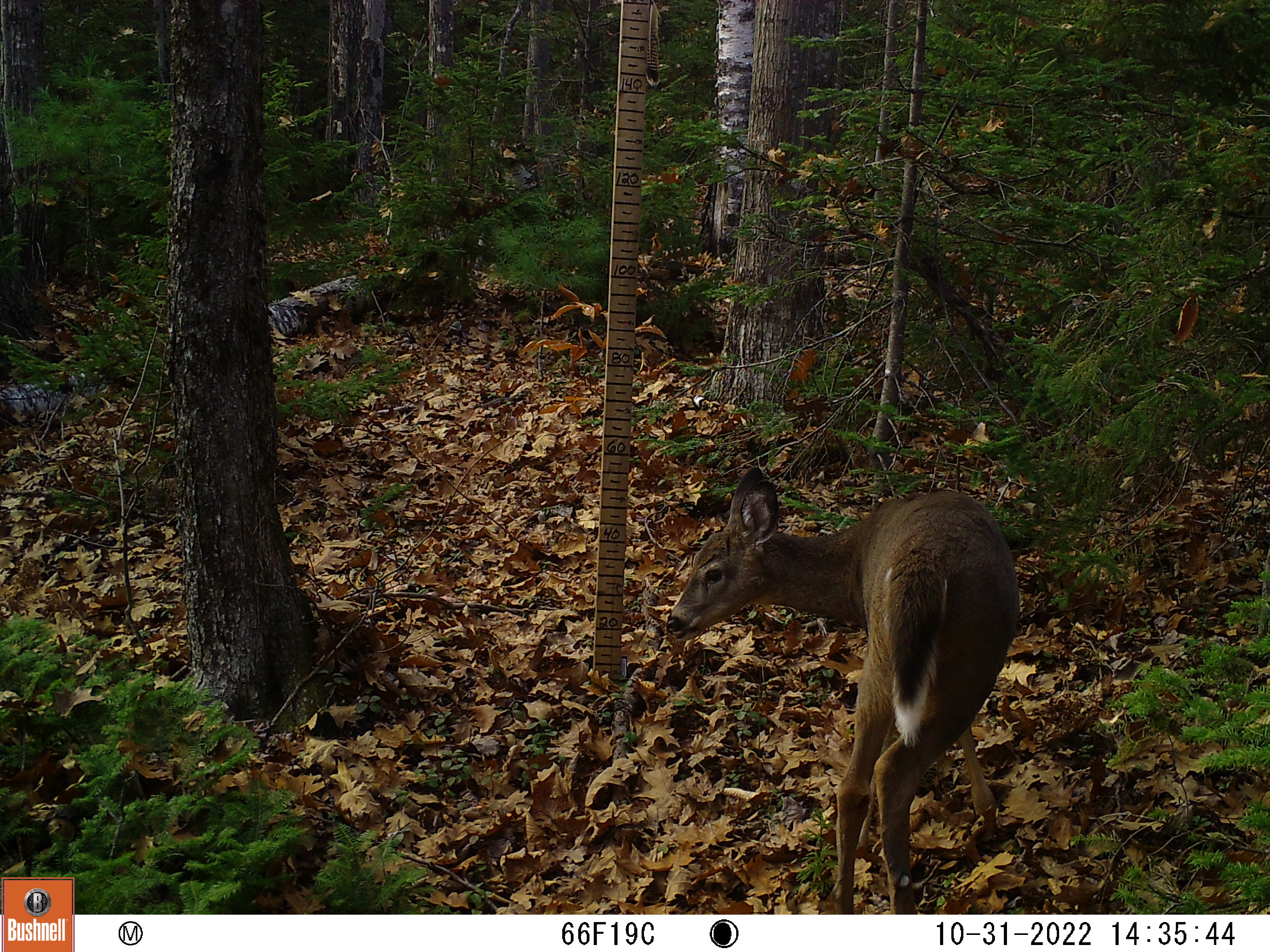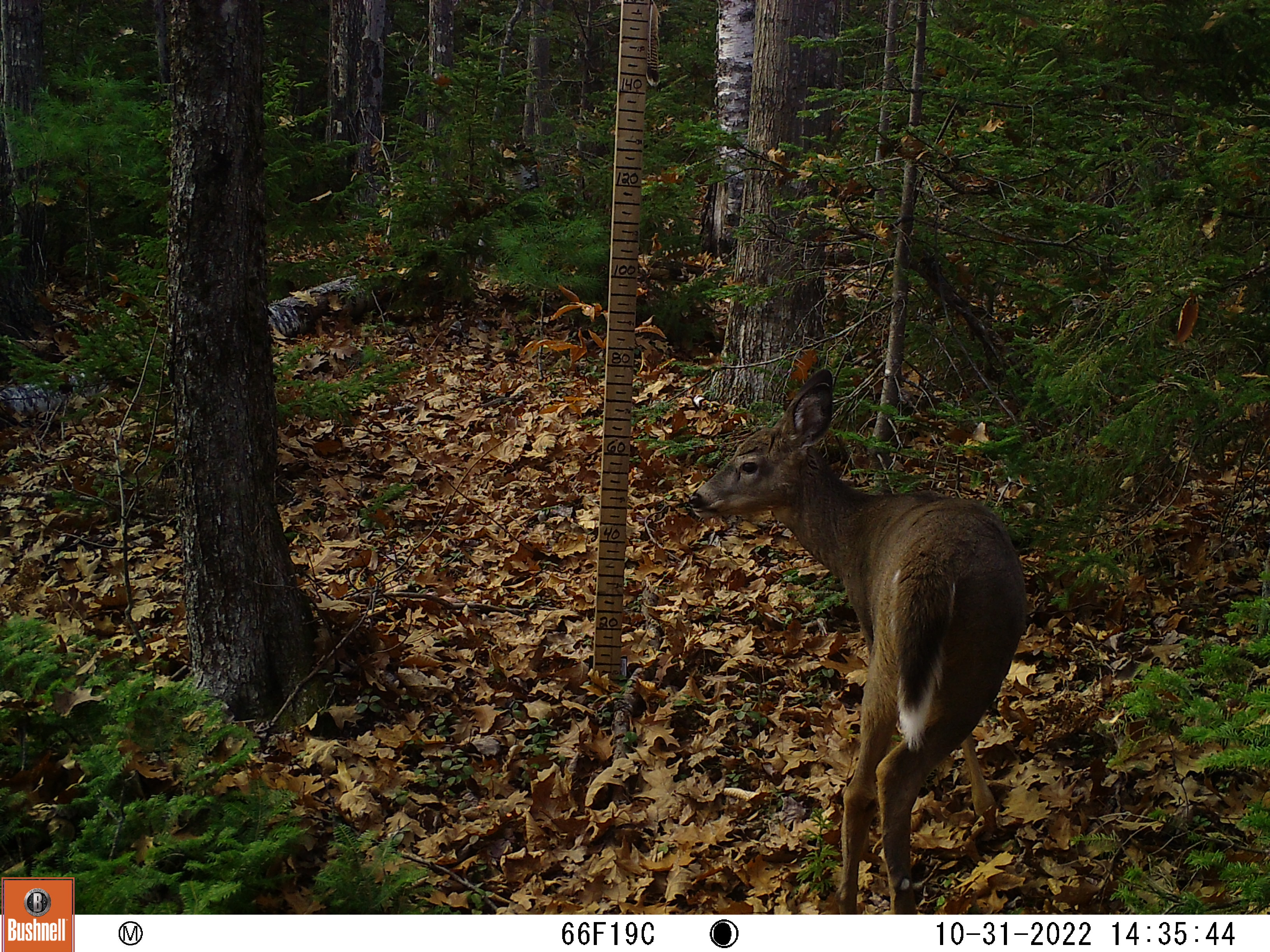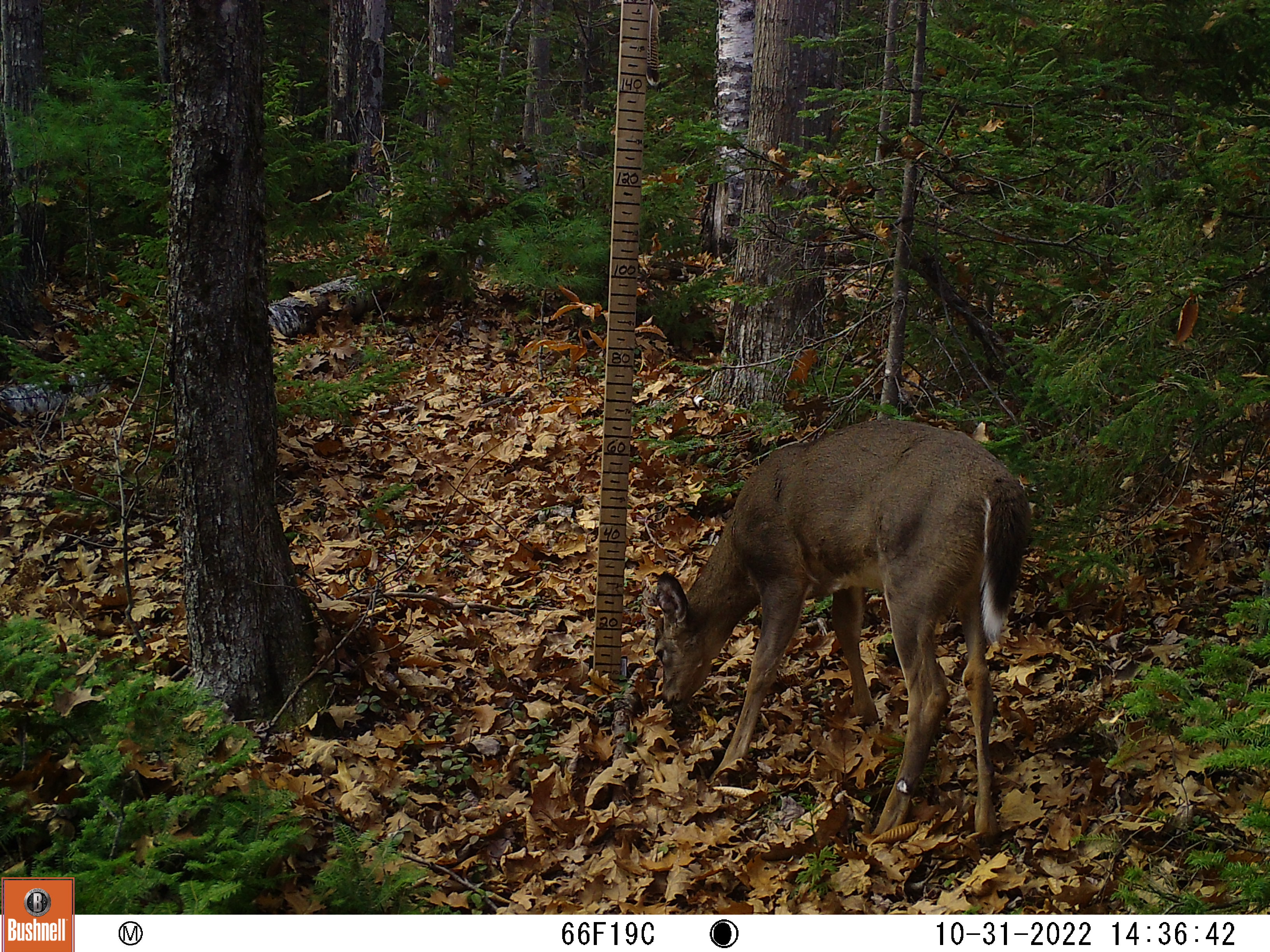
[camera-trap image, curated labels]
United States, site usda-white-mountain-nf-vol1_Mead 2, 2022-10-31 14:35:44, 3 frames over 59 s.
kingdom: Animalia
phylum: Chordata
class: Mammalia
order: Artiodactyla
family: Cervidae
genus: Odocoileus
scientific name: Odocoileus virginianus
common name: white-tailed deer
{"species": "white-tailed deer (Odocoileus virginianus)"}